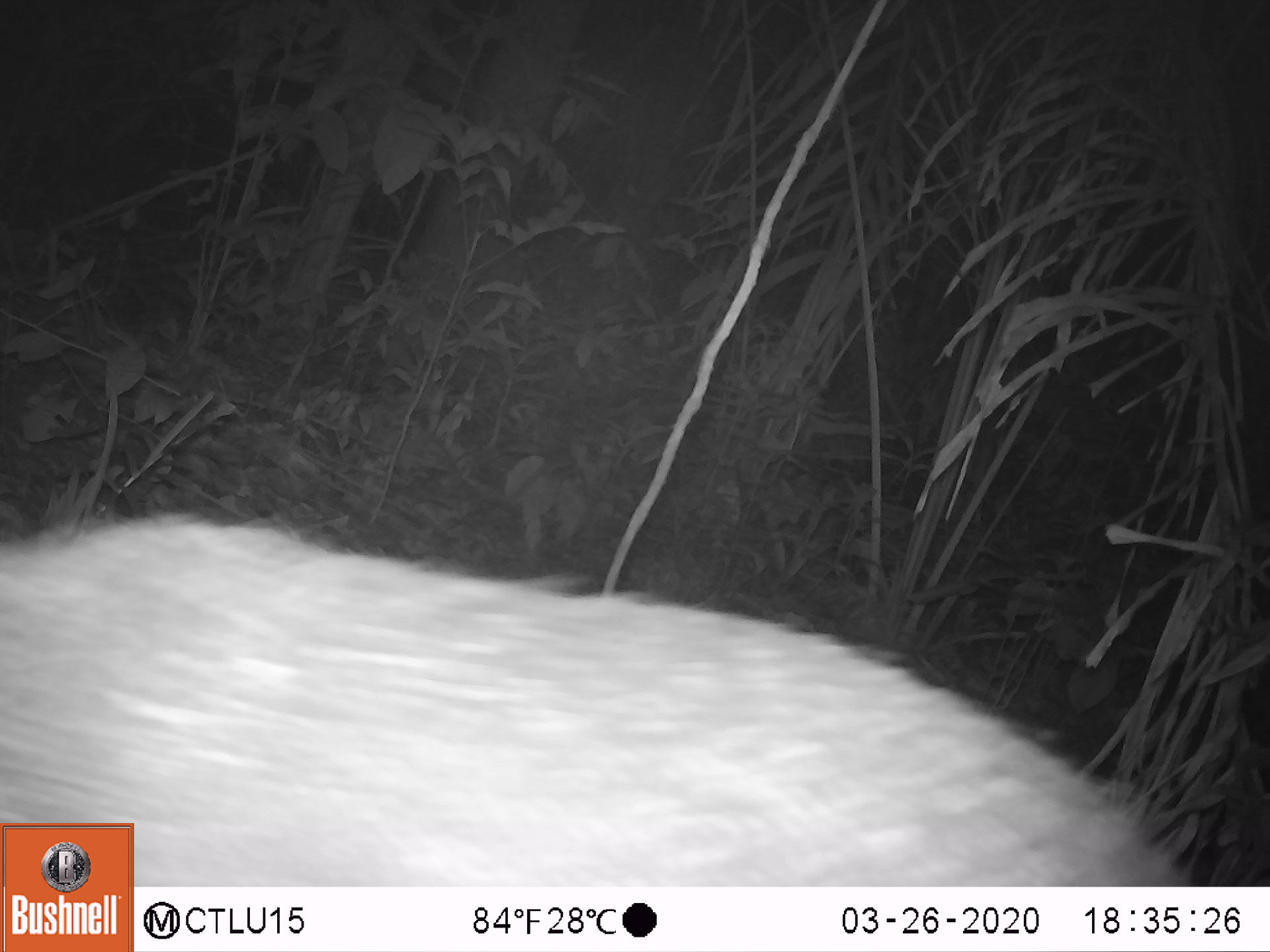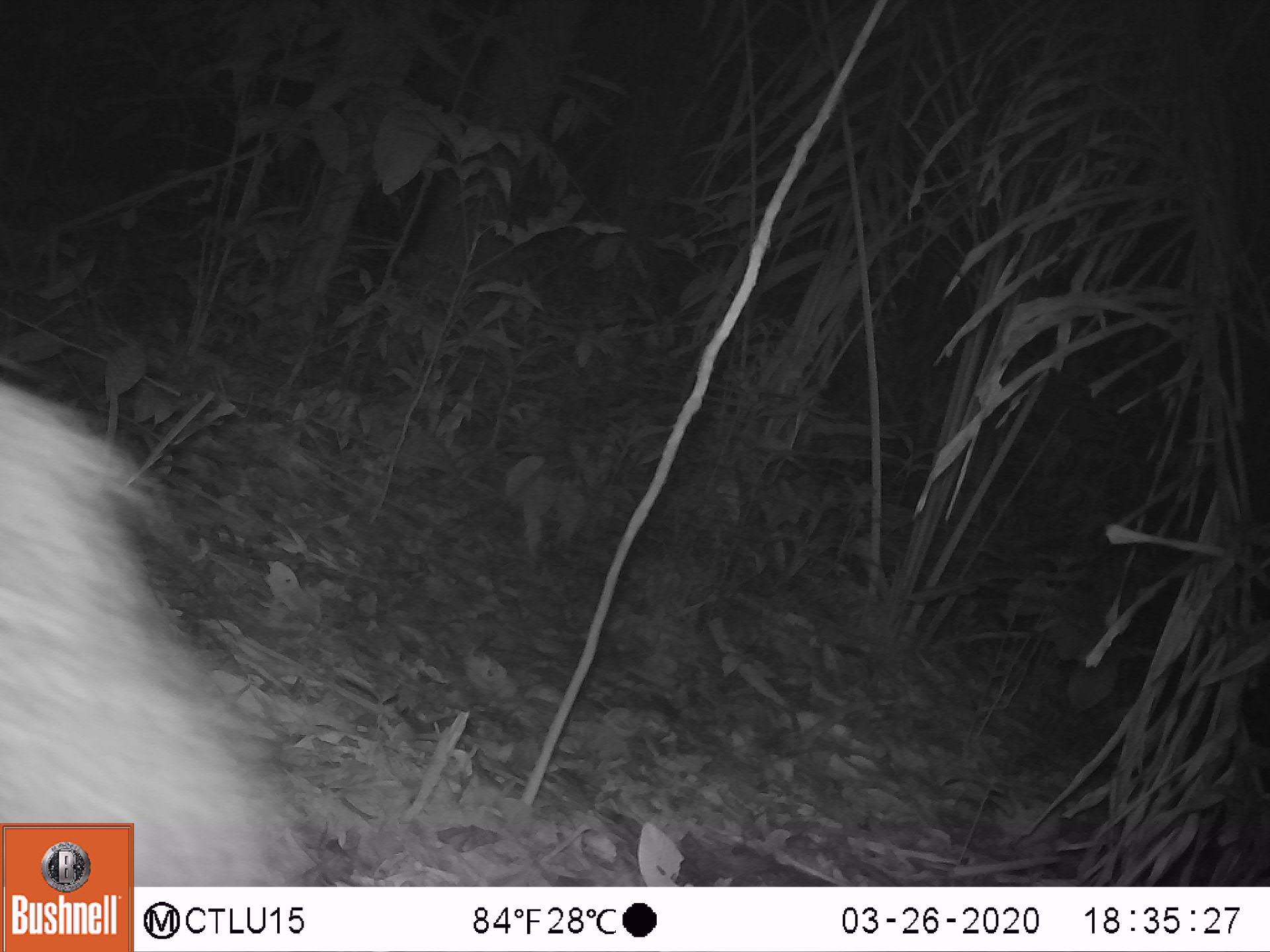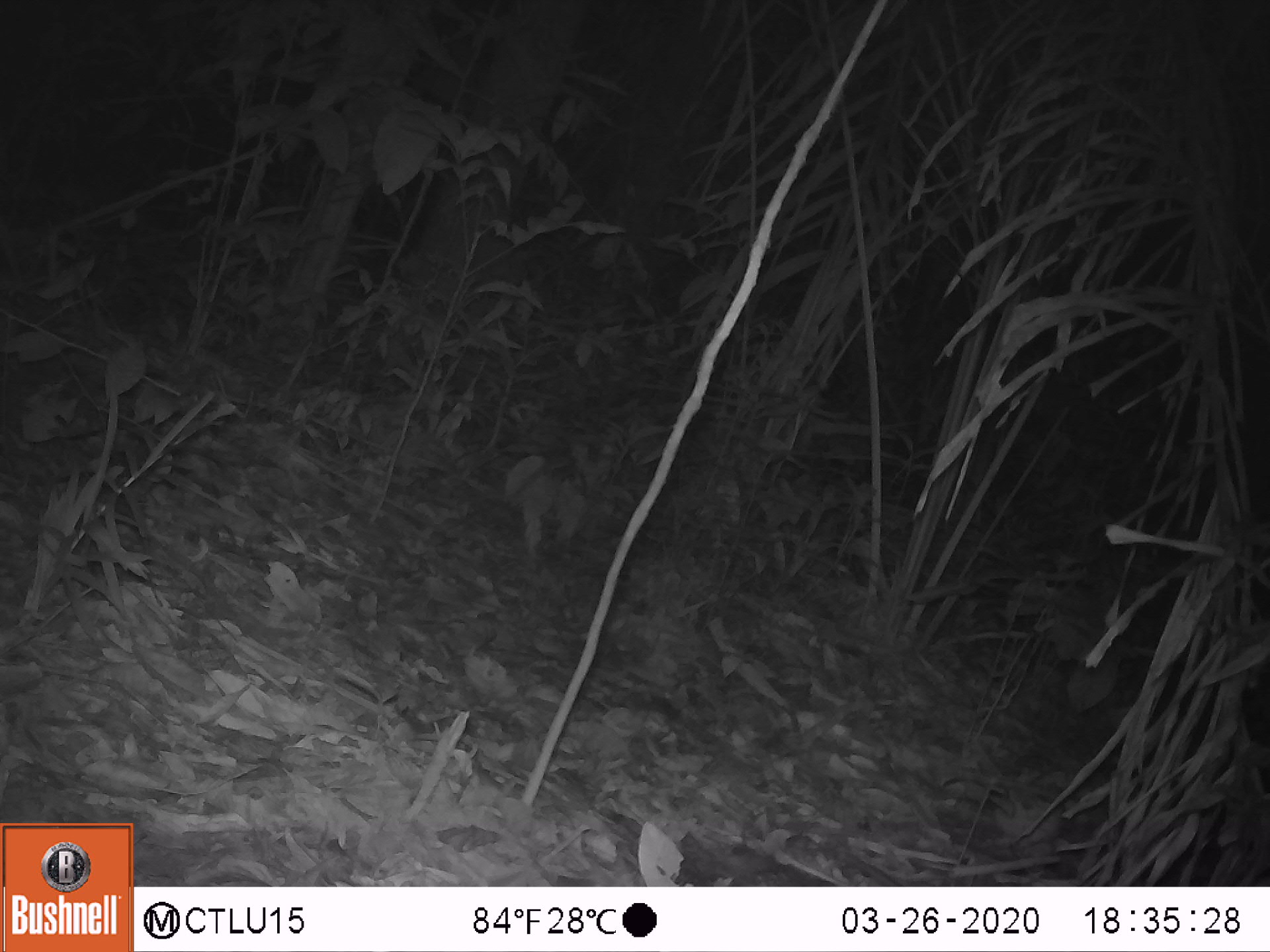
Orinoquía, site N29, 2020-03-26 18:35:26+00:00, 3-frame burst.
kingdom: Animalia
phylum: Chordata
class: Mammalia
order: Artiodactyla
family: Tayassuidae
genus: Pecari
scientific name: Pecari tajacu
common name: collared peccary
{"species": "collared peccary (Pecari tajacu)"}